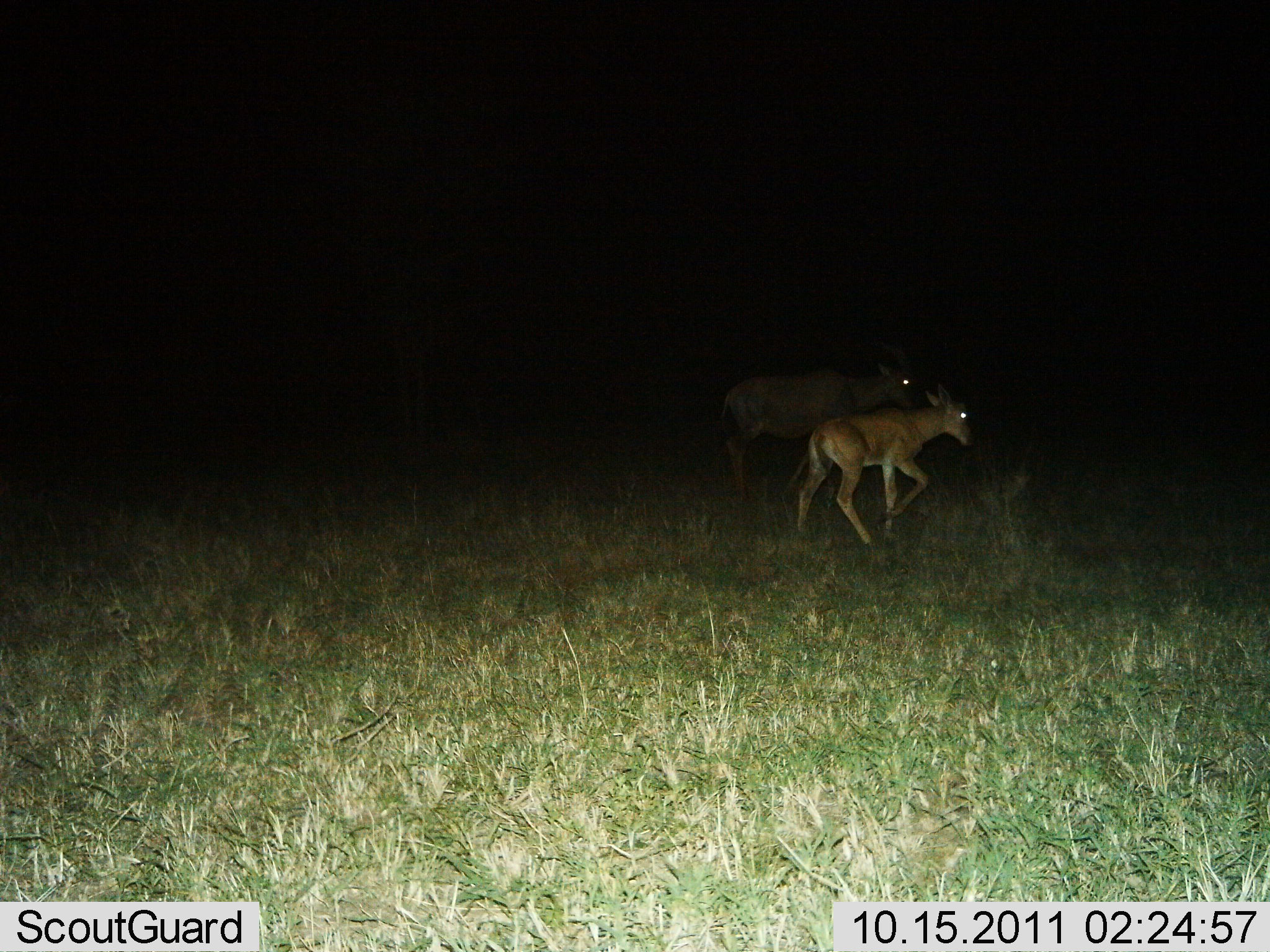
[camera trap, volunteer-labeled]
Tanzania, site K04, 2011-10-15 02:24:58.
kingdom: Animalia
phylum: Chordata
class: Mammalia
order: Artiodactyla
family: Bovidae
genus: Redunca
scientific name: Redunca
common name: reedbuck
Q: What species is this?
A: Reedbuck (Redunca).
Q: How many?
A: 2.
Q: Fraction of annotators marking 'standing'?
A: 14%.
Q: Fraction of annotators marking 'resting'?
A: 0%.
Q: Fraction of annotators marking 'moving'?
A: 86%.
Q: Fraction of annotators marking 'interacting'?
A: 0%.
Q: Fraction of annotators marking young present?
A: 29%.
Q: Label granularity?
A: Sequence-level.